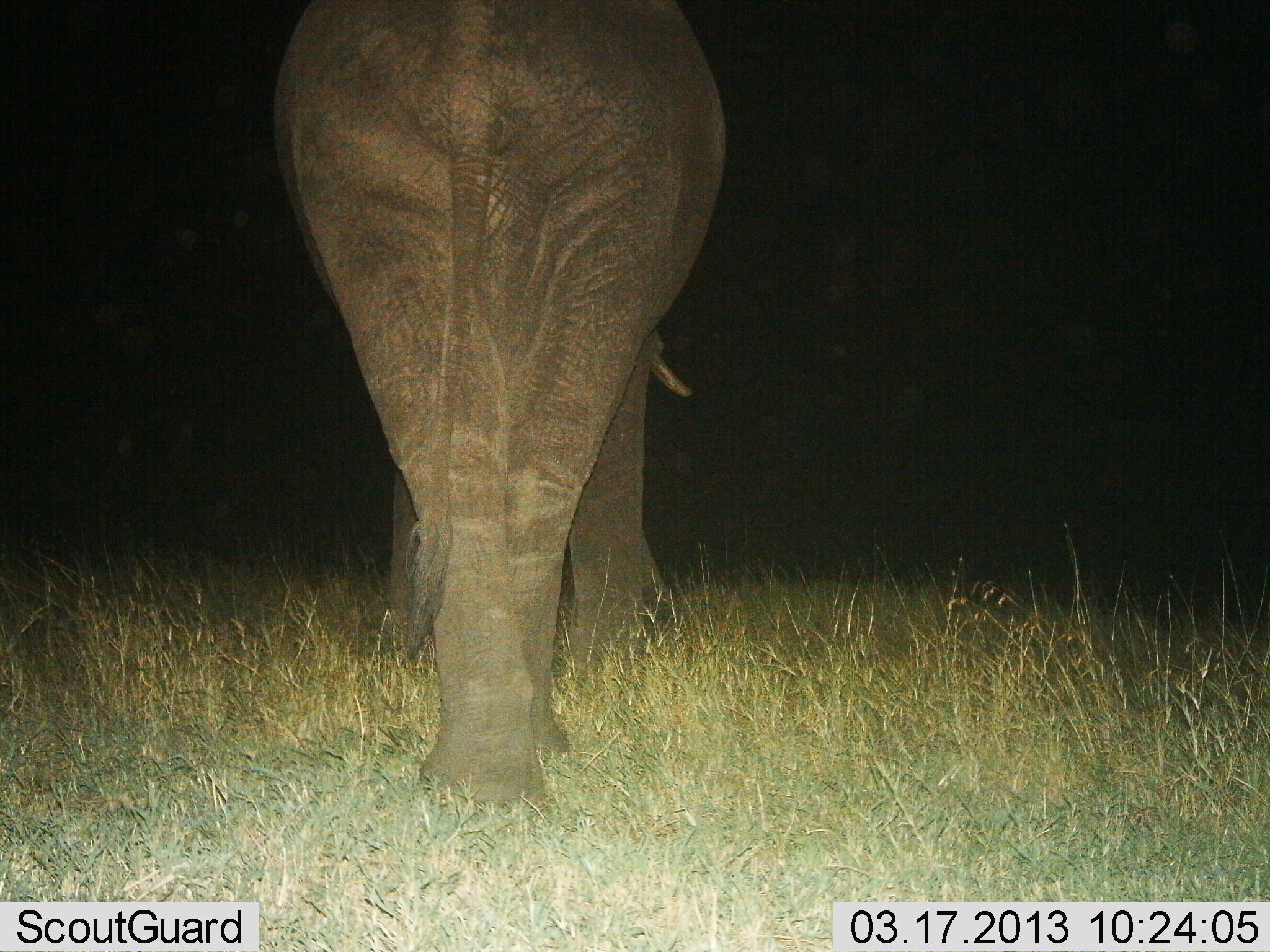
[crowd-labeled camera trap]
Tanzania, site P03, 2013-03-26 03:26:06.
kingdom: Animalia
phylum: Chordata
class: Mammalia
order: Proboscidea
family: Elephantidae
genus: Loxodonta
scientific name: Loxodonta africana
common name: african bush elephant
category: elephant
Elephant (african bush elephant) (Loxodonta africana), count 1. Behavior (volunteer vote fractions): standing 50%, resting 0%, moving 54%, interacting 0%. Young present (vote fraction): 0%. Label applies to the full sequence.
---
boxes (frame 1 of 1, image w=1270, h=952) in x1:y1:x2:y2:
animal: 274:0:731:818; 965:575:1015:609